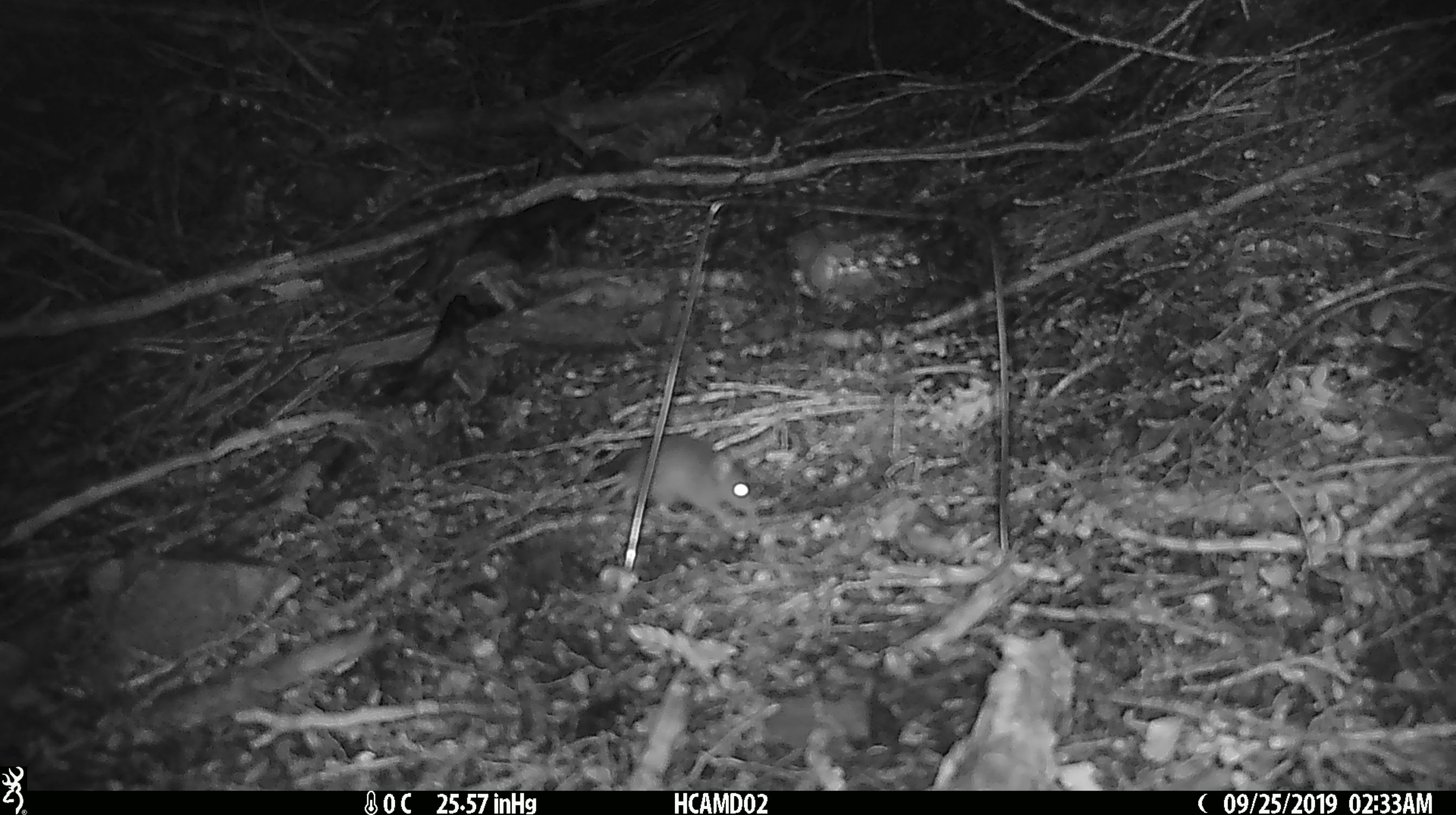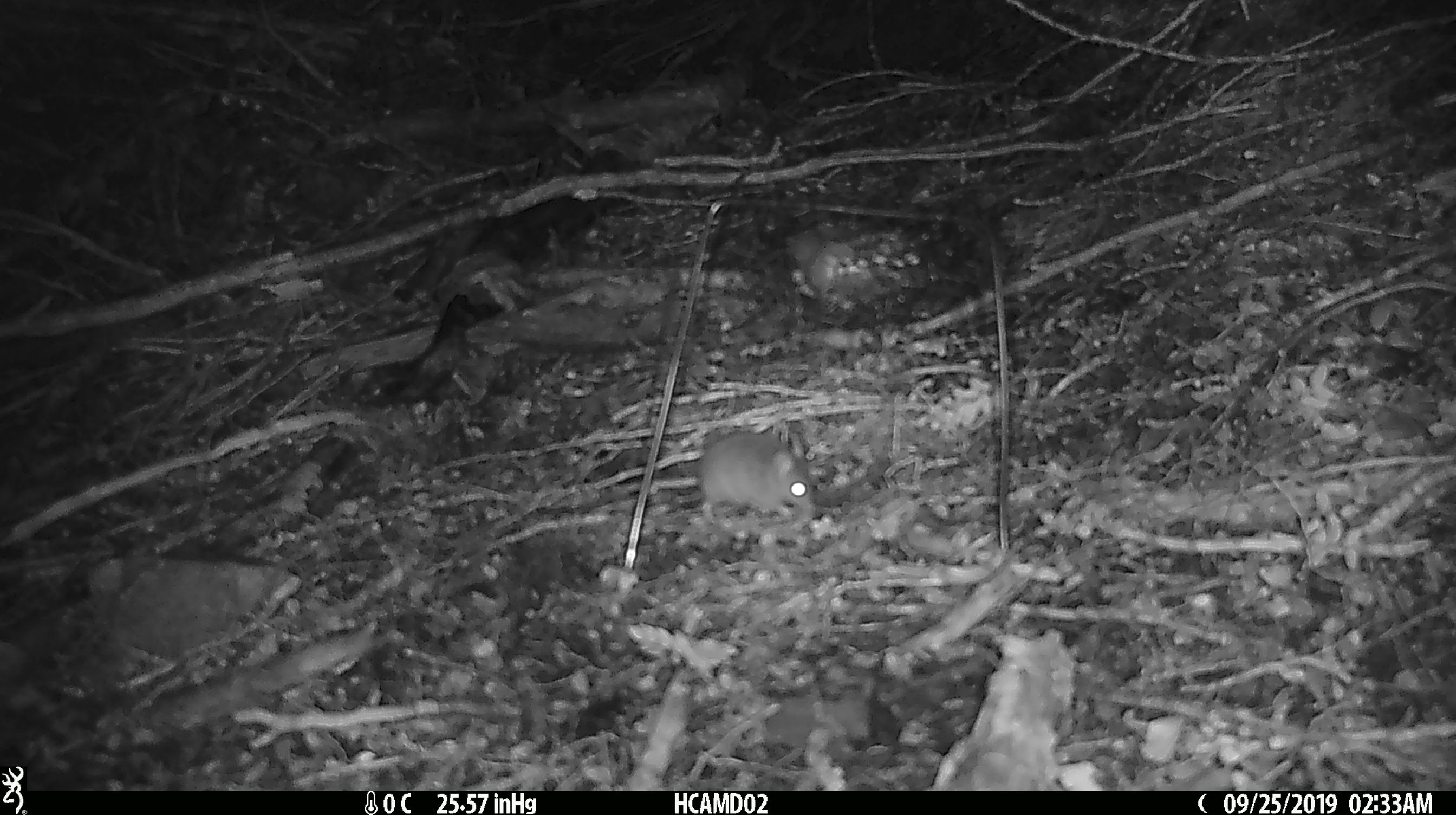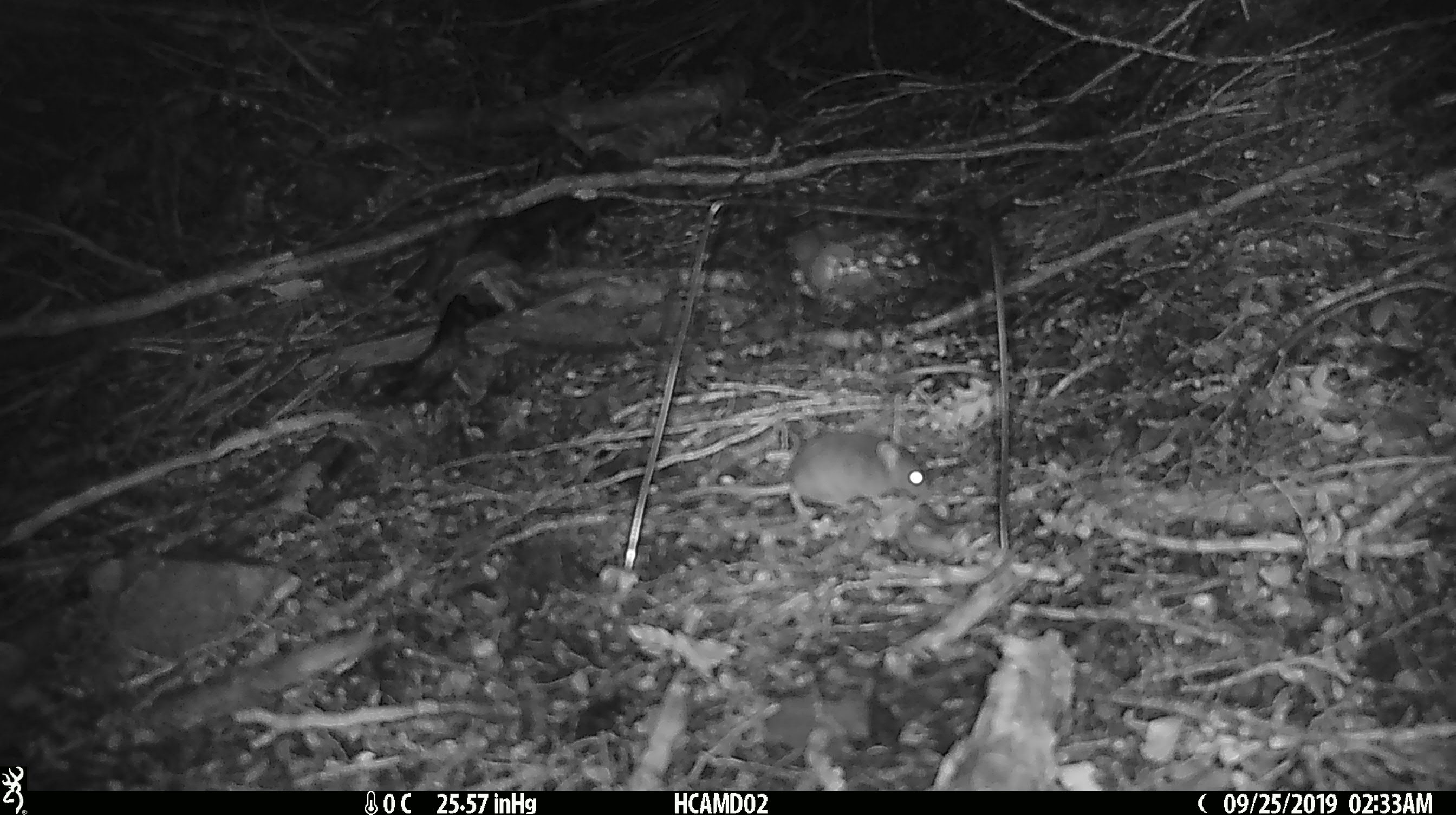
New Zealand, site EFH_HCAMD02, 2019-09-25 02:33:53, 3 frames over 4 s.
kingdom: Animalia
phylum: Chordata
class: Mammalia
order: Rodentia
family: Muridae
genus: Mus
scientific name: Mus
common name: mouse